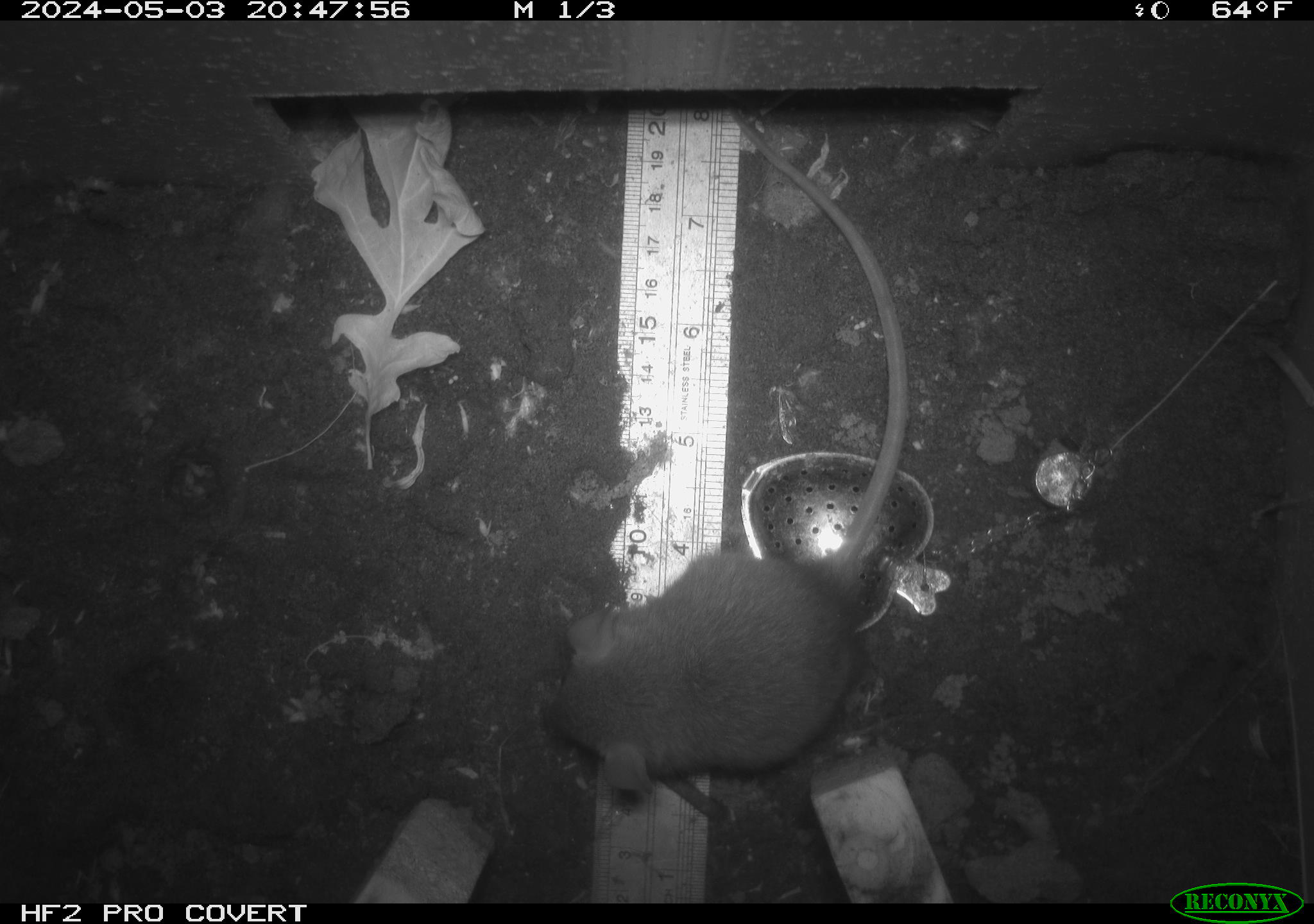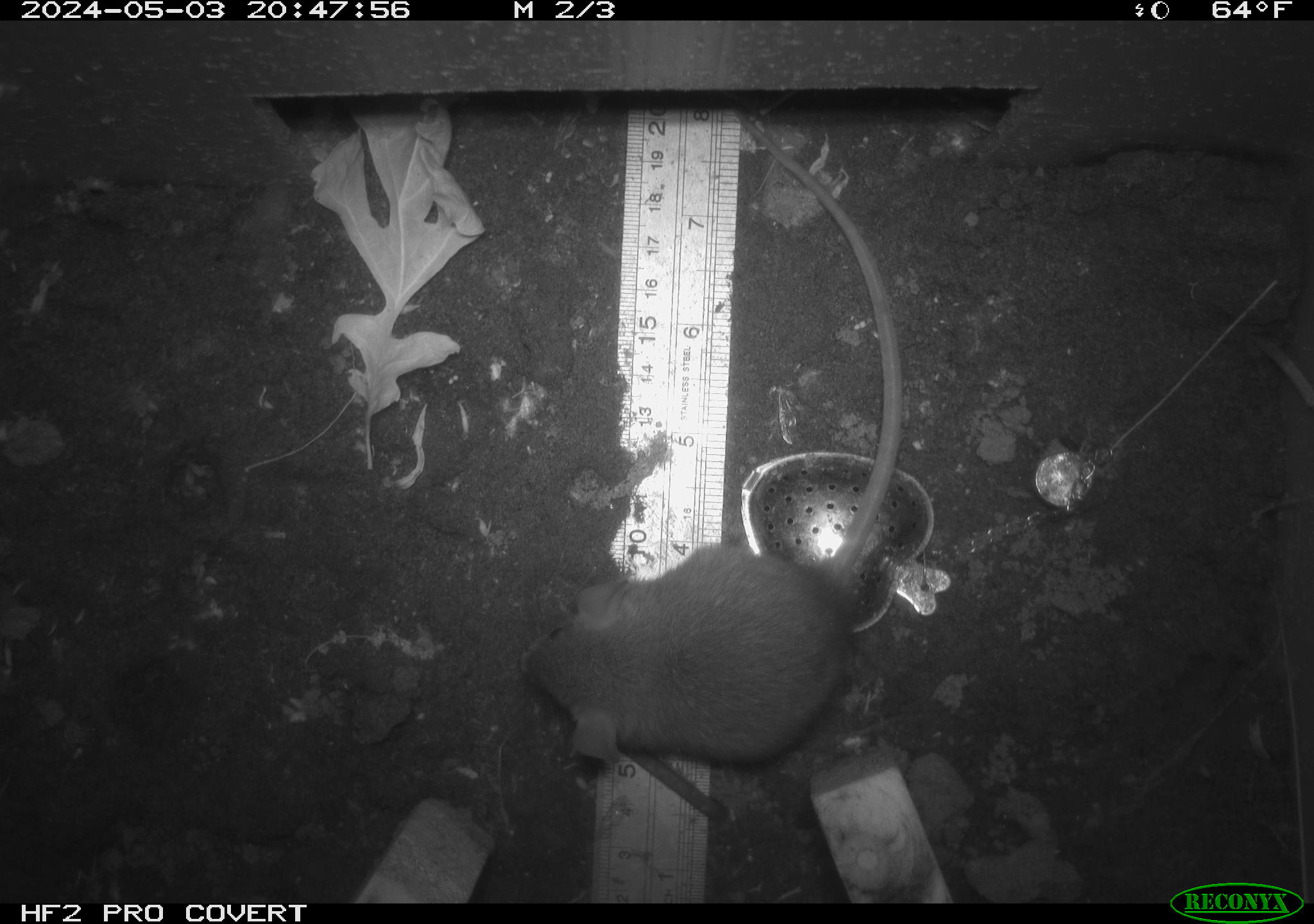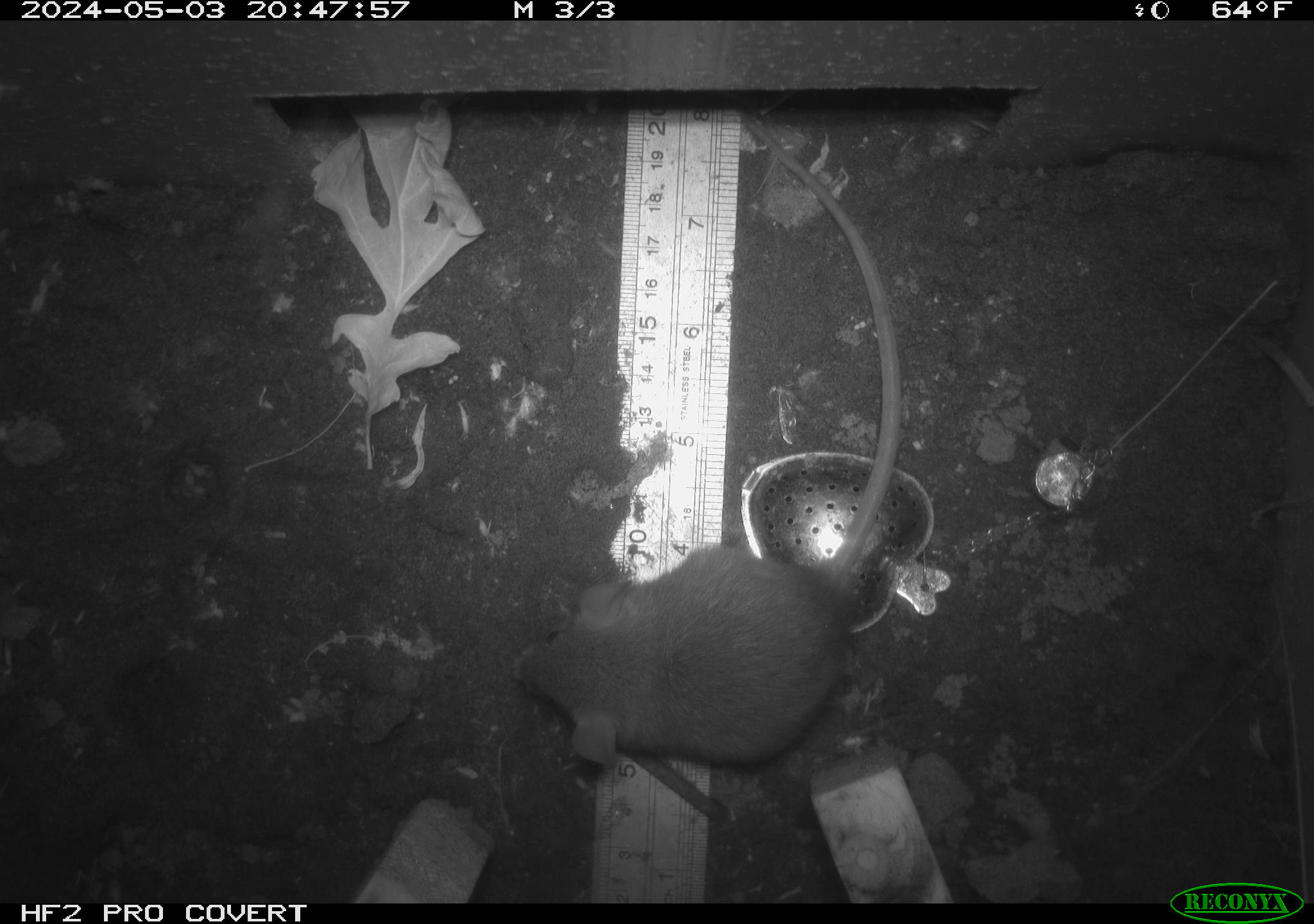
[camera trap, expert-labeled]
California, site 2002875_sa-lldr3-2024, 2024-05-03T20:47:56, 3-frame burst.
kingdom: Animalia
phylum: Chordata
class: Mammalia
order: Rodentia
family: Muridae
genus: Rattus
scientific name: Rattus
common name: rat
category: rattus species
Rattus species (rat) (Rattus).